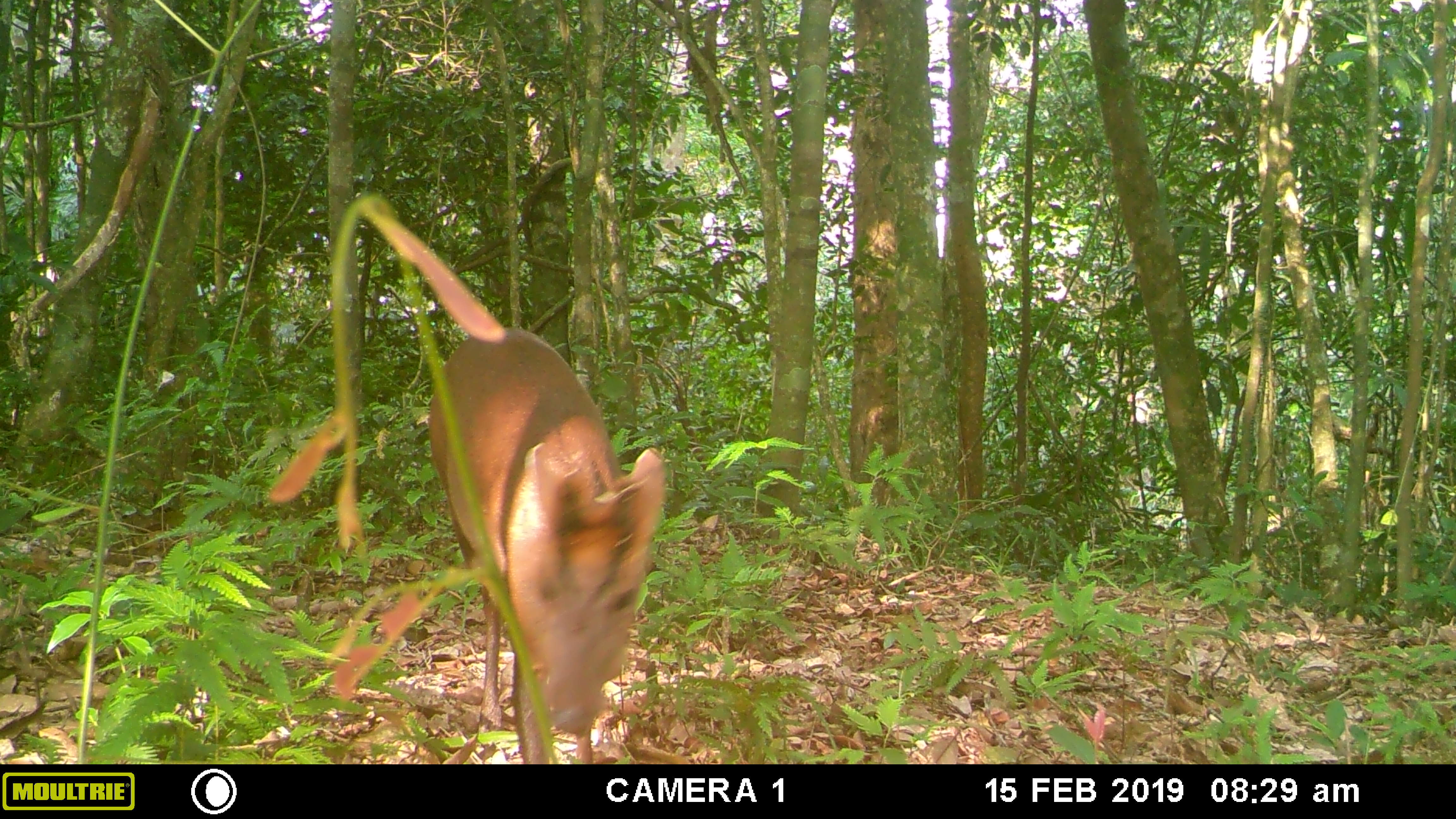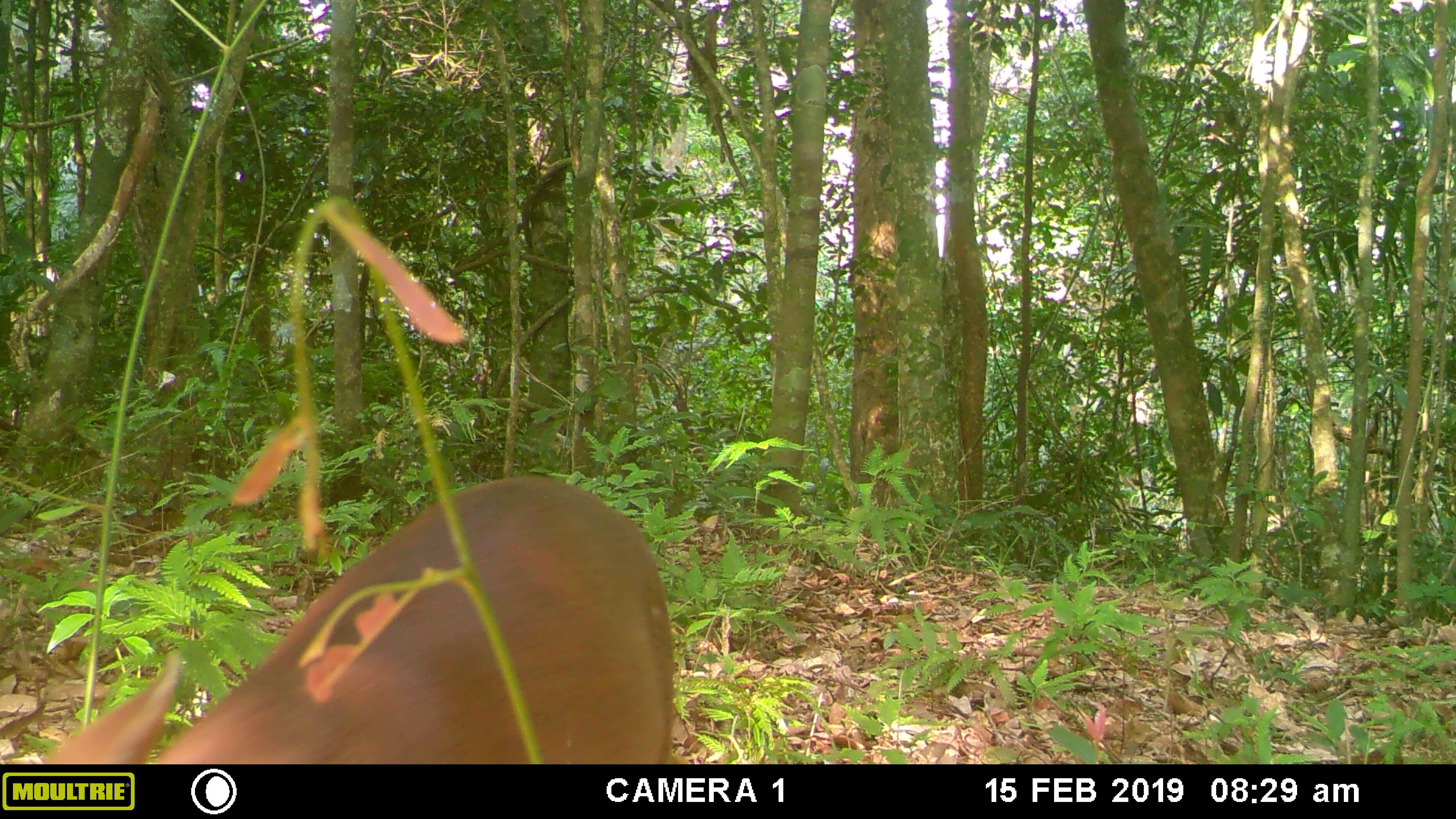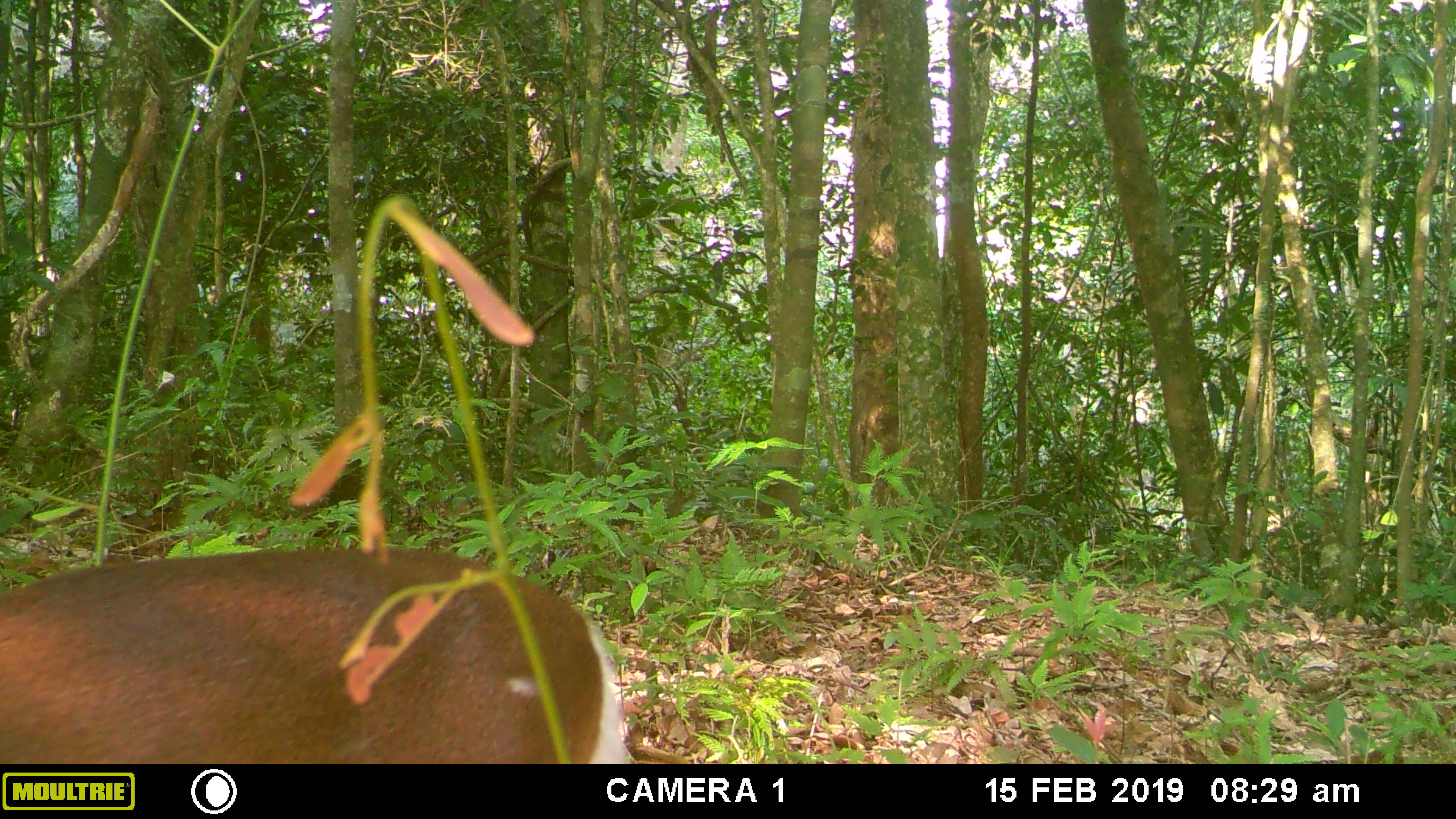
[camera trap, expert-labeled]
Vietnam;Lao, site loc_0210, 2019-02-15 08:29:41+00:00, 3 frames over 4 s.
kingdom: Animalia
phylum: Chordata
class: Mammalia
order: Artiodactyla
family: Cervidae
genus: Muntiacus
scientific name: Muntiacus rooseveltorum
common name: roosevelt's muntjac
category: roosevelts muntjac group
Roosevelts muntjac group (roosevelt's muntjac) (Muntiacus rooseveltorum). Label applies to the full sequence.